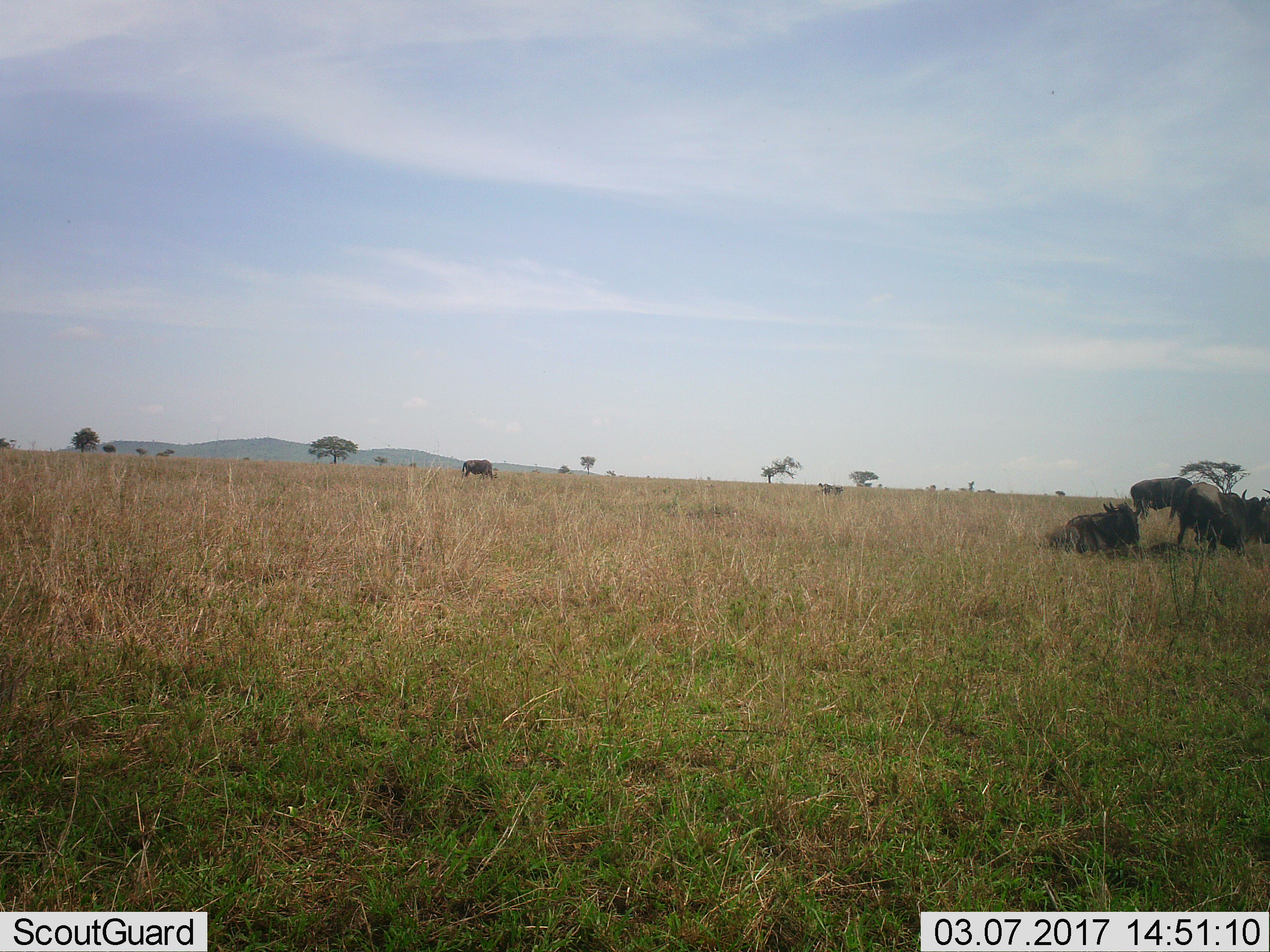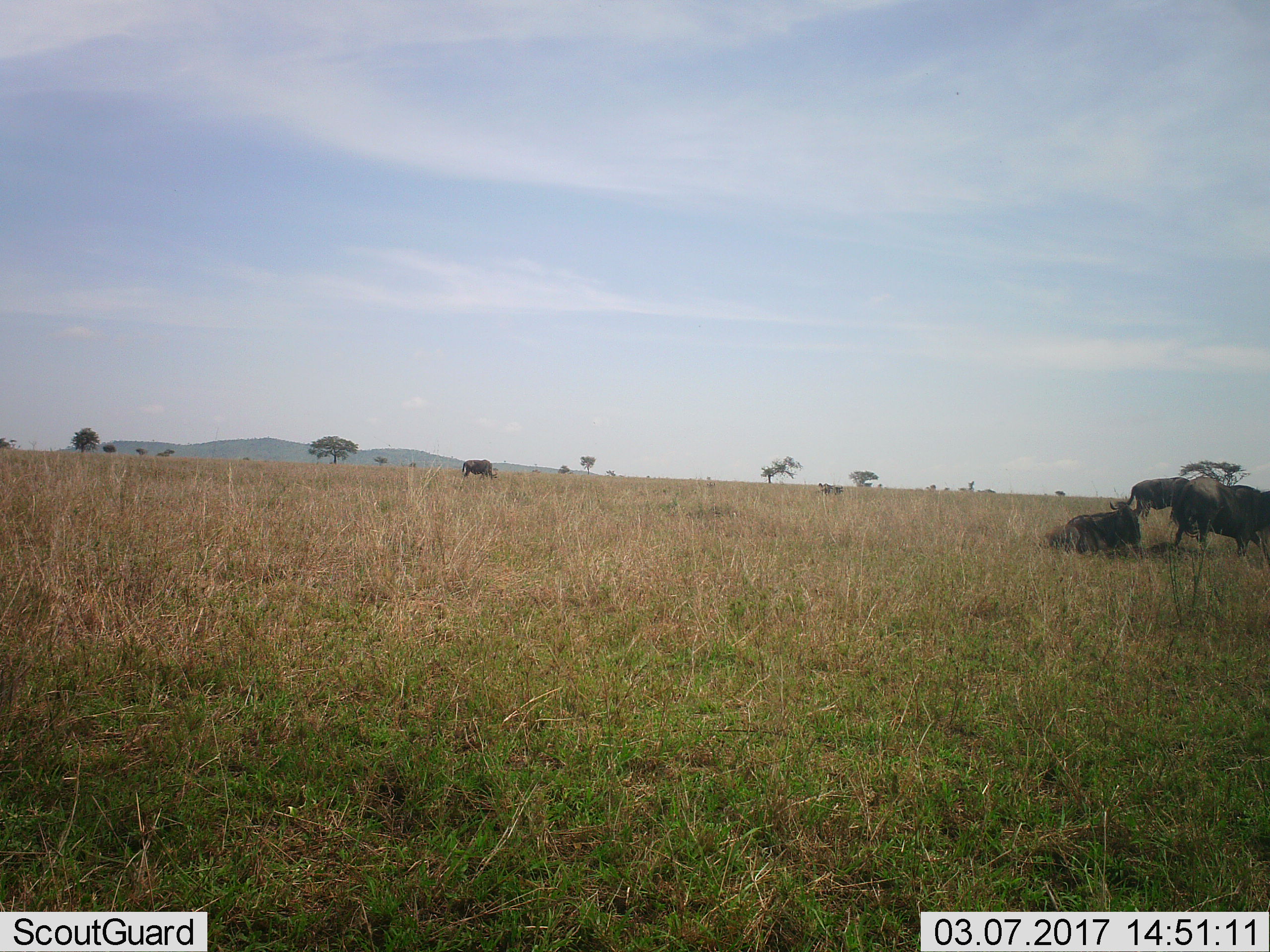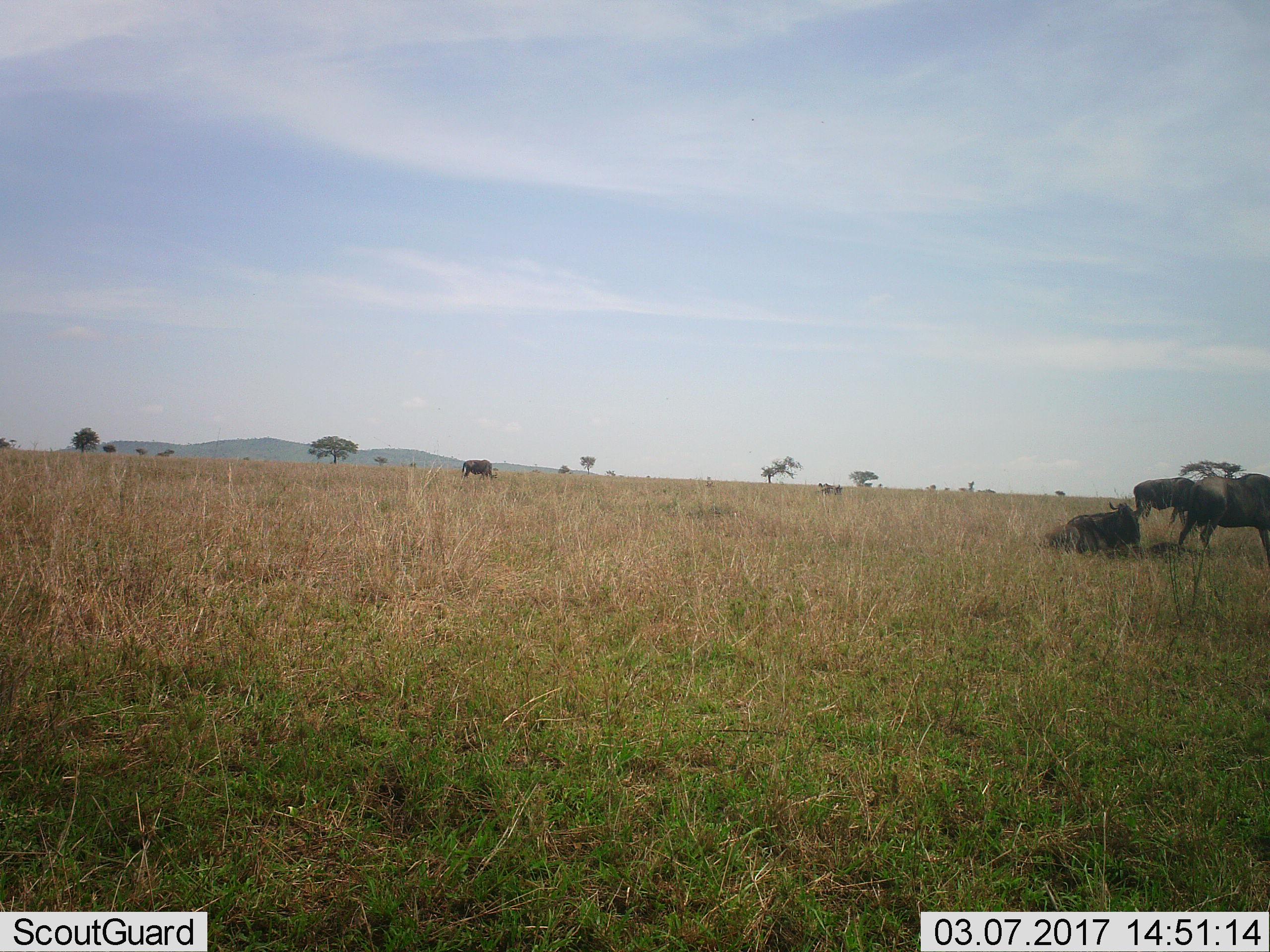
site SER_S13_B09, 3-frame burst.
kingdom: Animalia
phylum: Chordata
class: Mammalia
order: Artiodactyla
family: Bovidae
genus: Connochaetes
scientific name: Connochaetes taurinus taurinus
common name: blue wildebeest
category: wildebeestblue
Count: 4.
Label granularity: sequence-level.